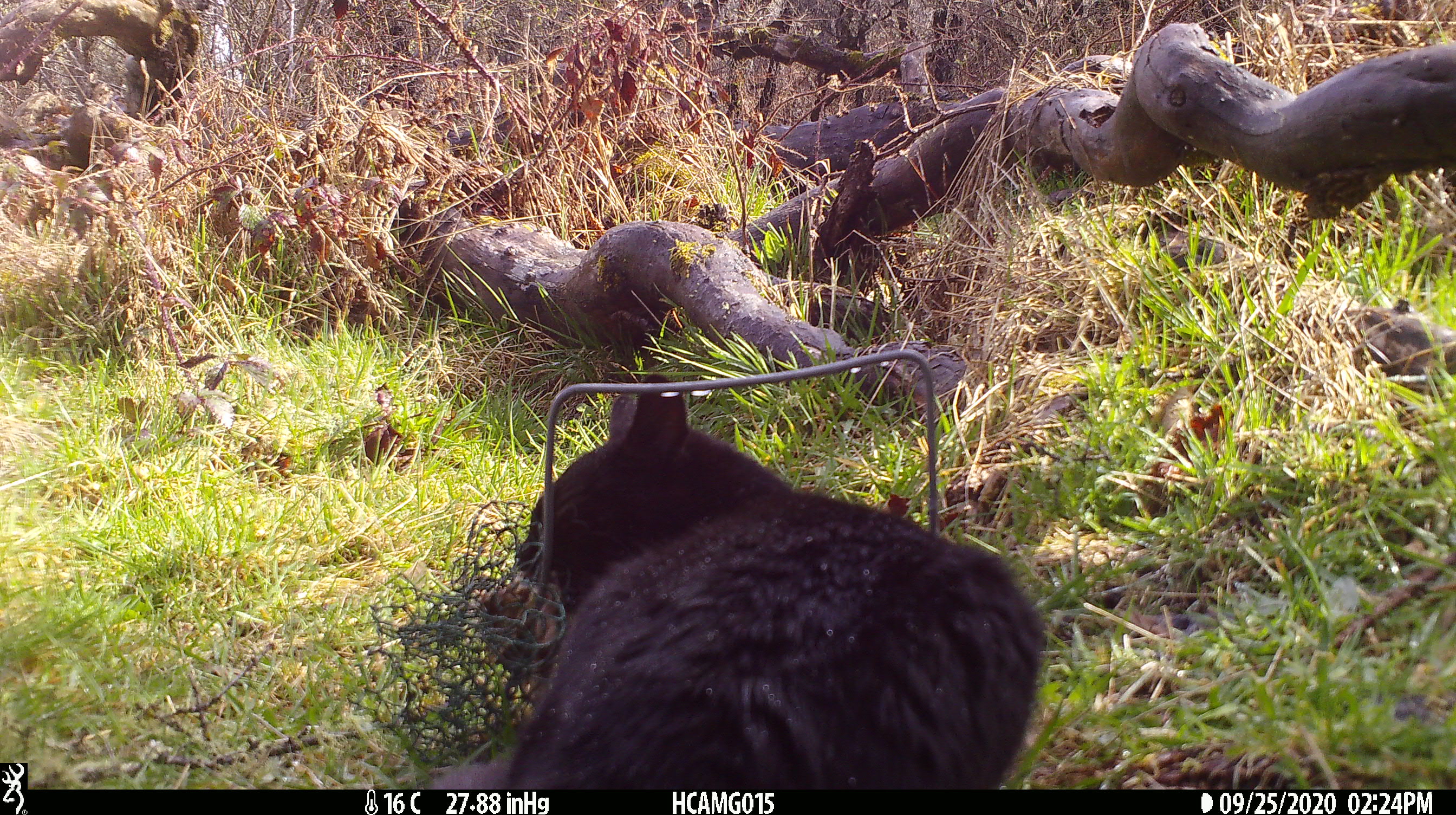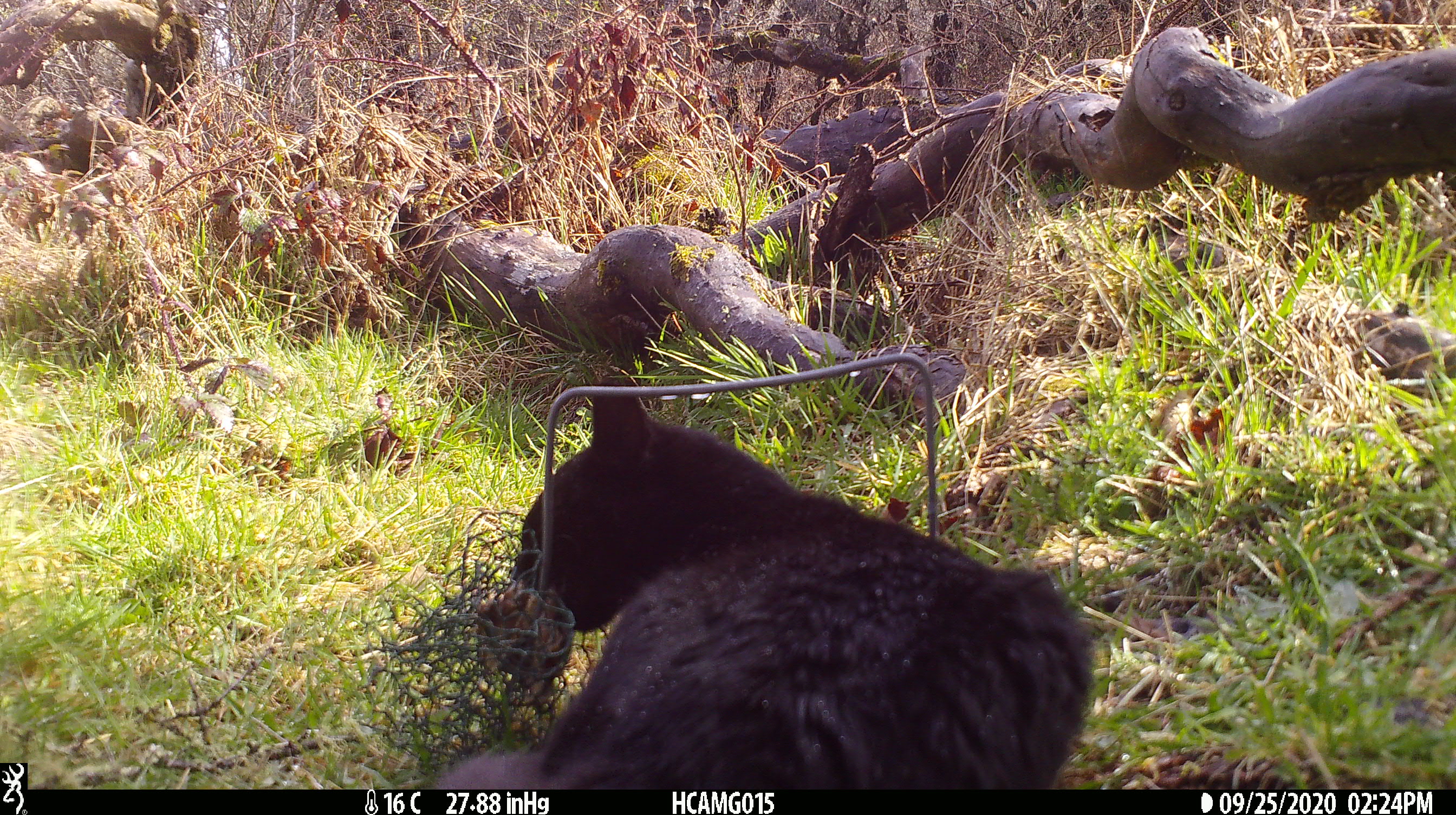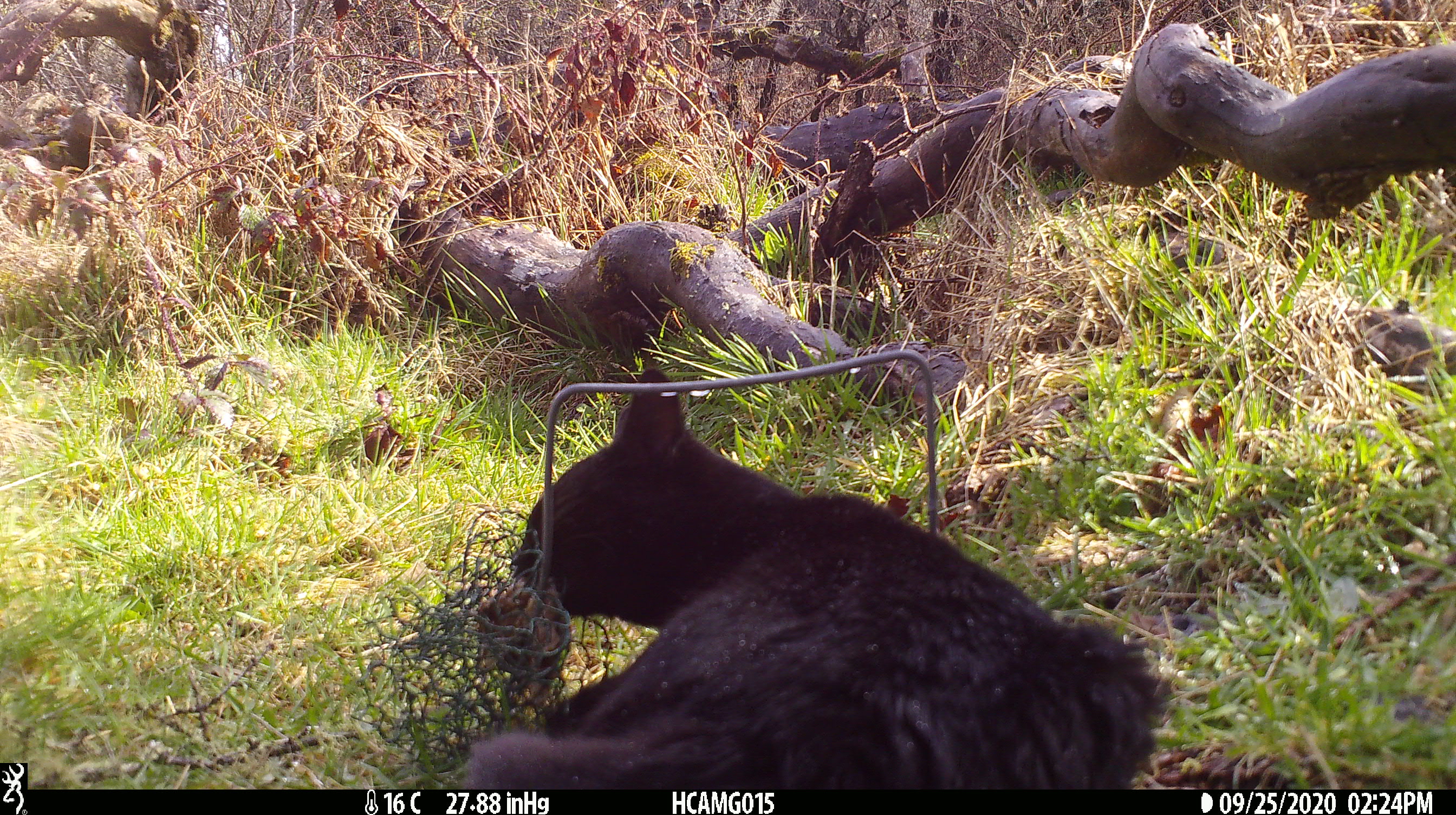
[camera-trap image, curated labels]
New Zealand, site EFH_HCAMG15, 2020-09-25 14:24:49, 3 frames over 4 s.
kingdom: Animalia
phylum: Chordata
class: Mammalia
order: Carnivora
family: Felidae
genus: Felis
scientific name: Felis catus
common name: domestic cat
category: cat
Cat (domestic cat) (Felis catus).